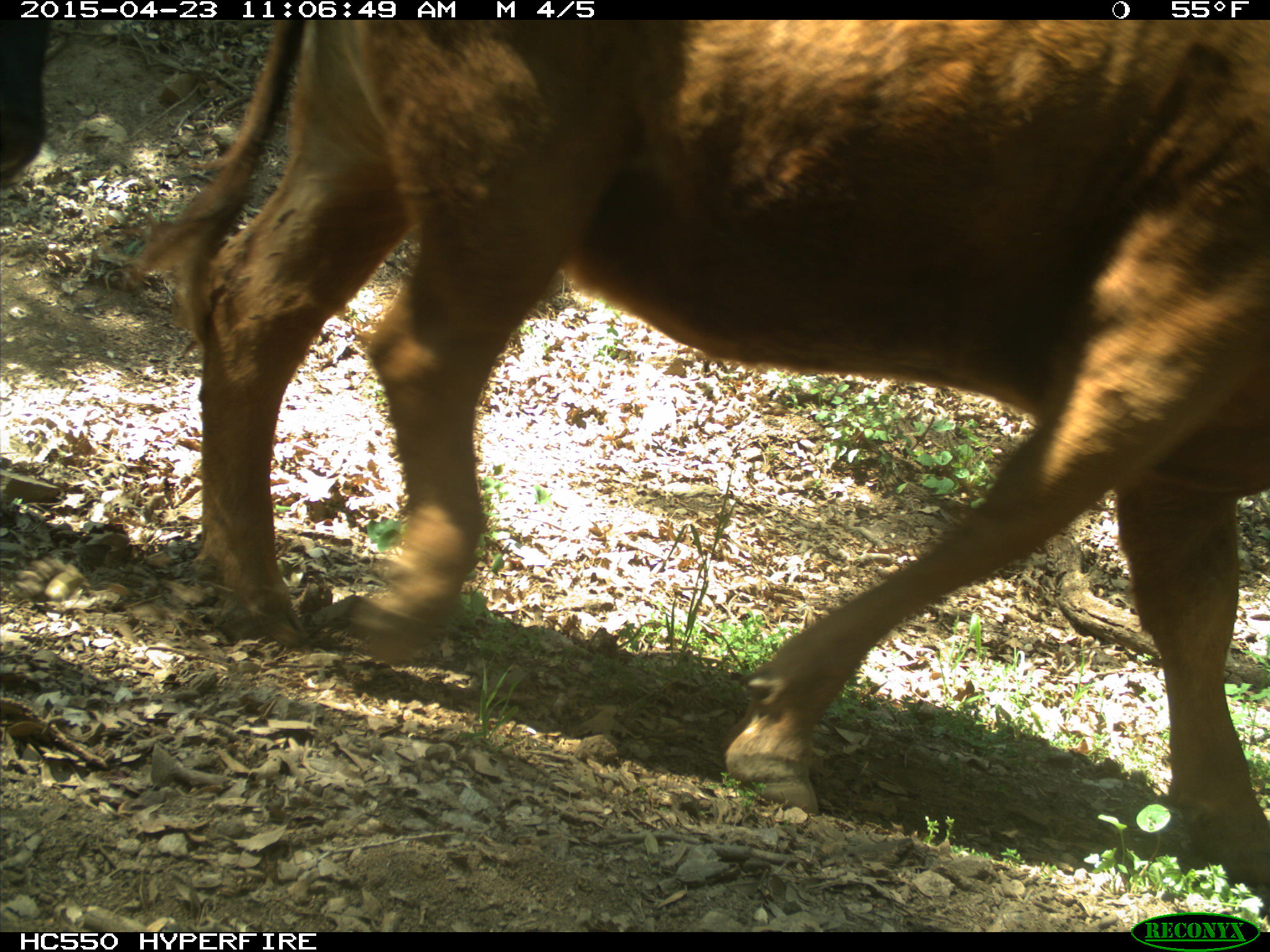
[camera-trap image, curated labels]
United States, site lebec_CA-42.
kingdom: Animalia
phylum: Chordata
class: Mammalia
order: Artiodactyla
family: Bovidae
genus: Bos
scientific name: Bos taurus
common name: domestic cow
Bos taurus (domestic cow).